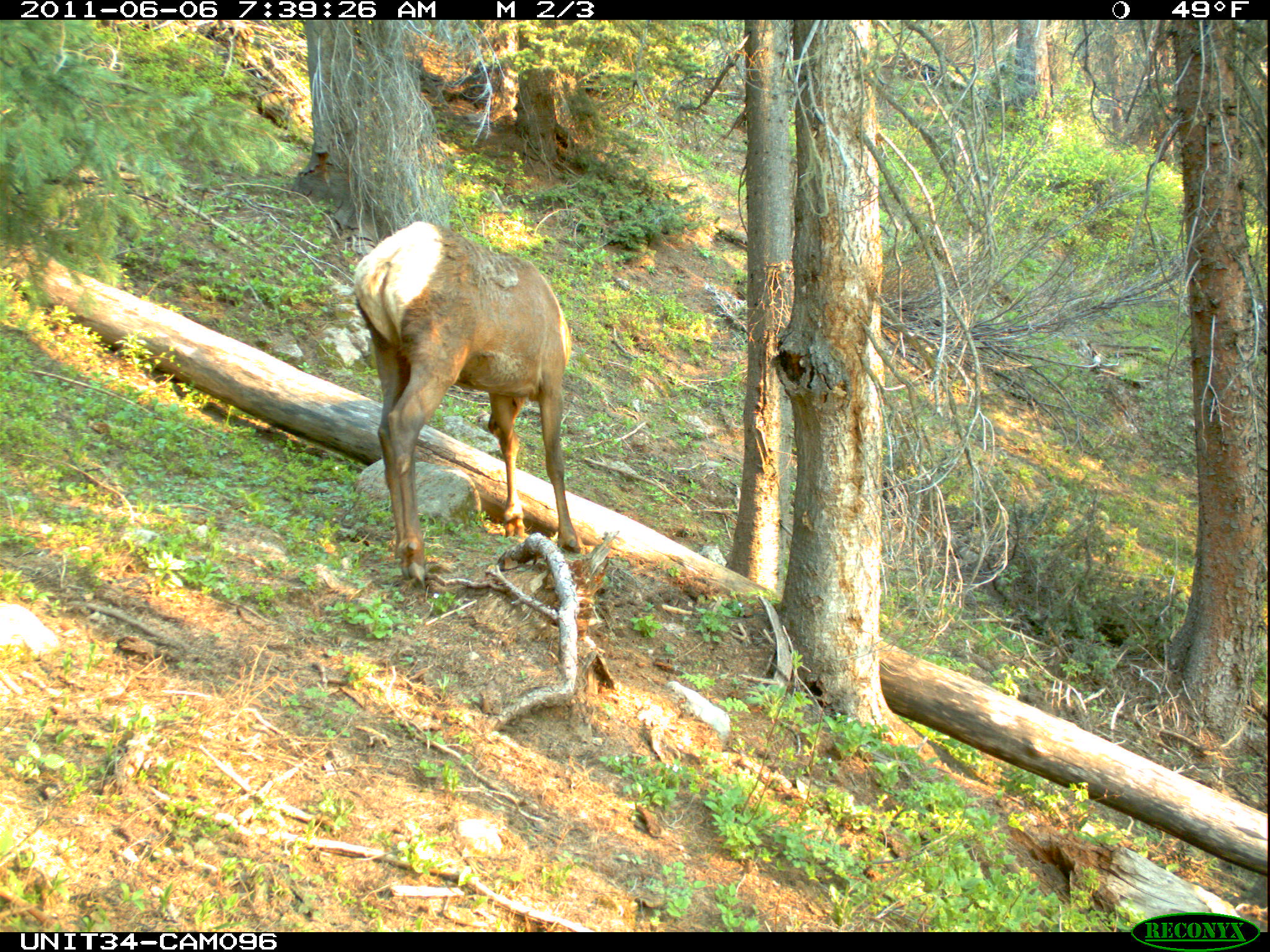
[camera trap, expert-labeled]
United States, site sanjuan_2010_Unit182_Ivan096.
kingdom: Animalia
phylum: Chordata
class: Mammalia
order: Artiodactyla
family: Cervidae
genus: Cervus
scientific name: Cervus elaphus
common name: red deer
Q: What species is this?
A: Cervus elaphus (red deer).